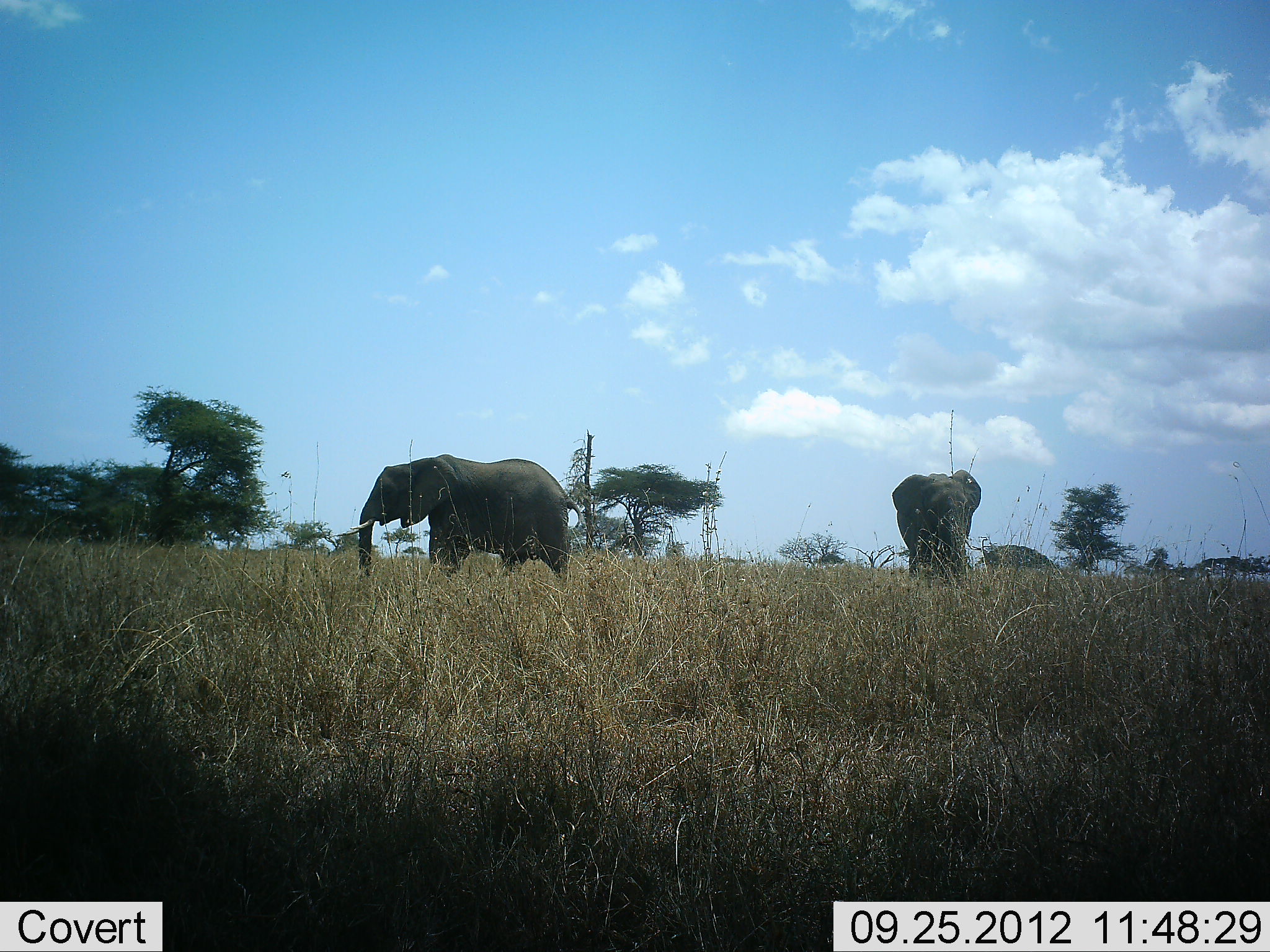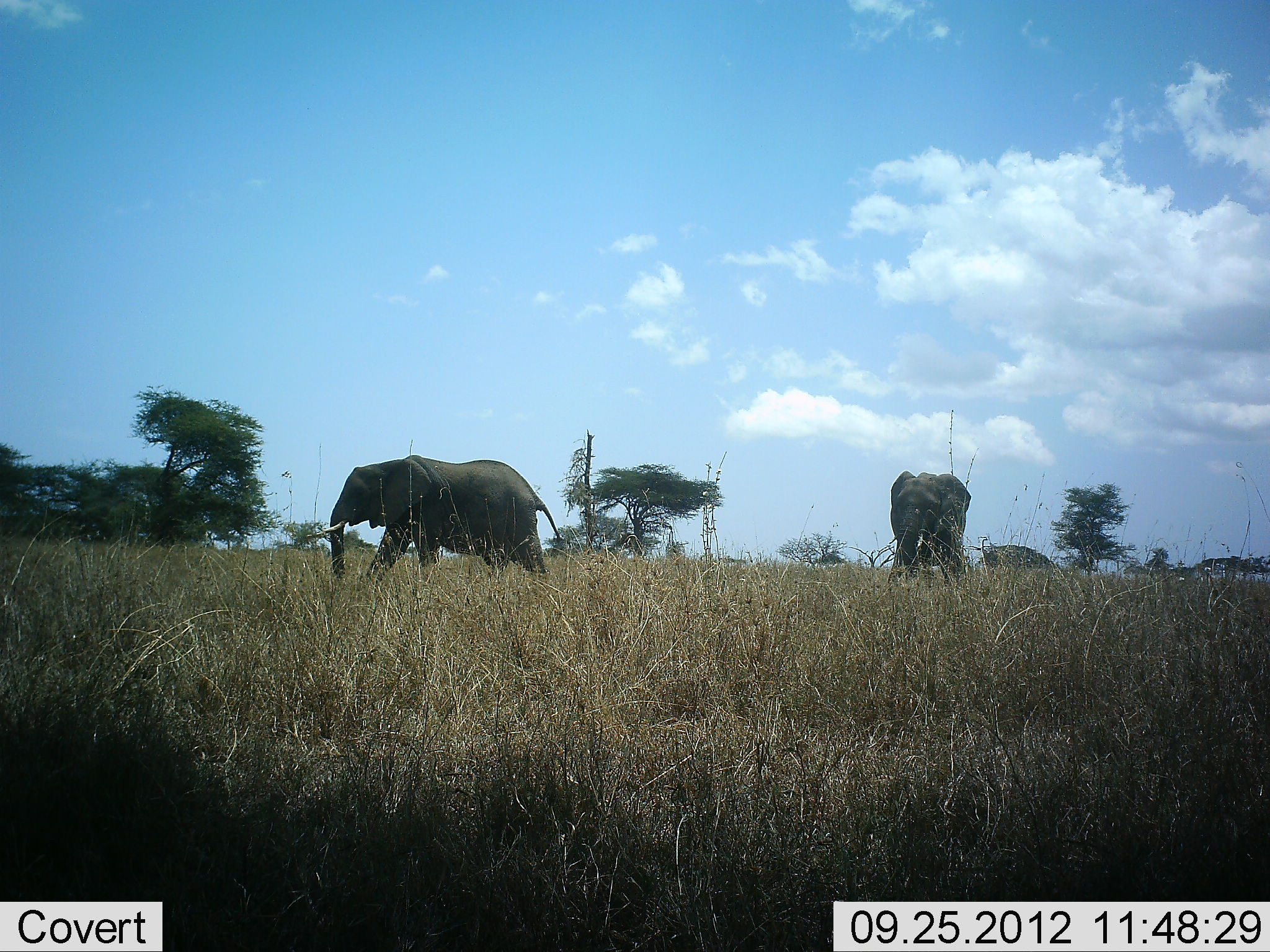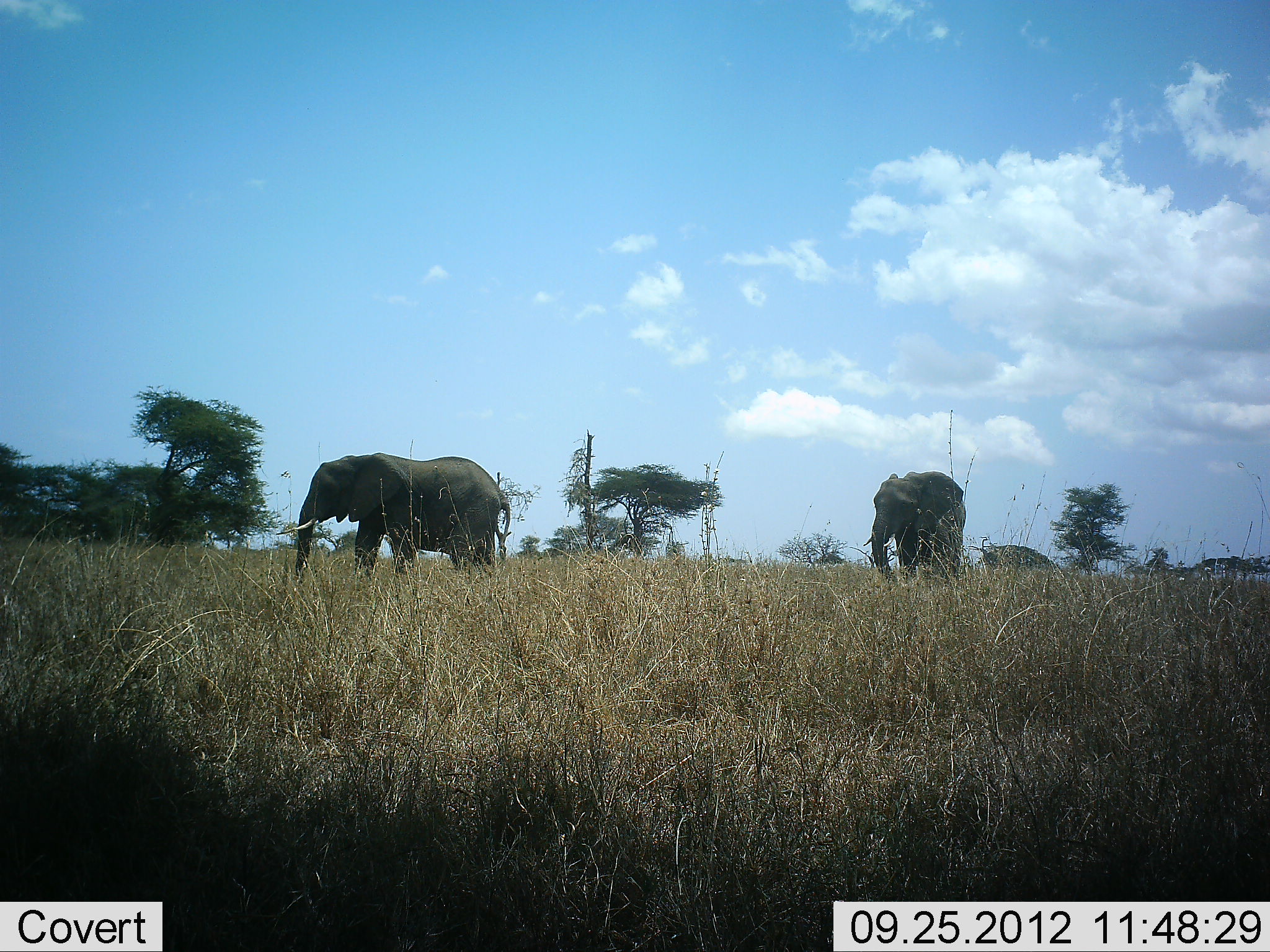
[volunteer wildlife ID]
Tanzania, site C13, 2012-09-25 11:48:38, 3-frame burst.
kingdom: Animalia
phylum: Chordata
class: Mammalia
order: Proboscidea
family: Elephantidae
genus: Loxodonta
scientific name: Loxodonta africana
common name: african bush elephant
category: elephant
Elephant (african bush elephant) (Loxodonta africana), count 2. Behavior (volunteer vote fractions): standing 0%, resting 0%, moving 100%, interacting 0%. Young present (vote fraction): 0%. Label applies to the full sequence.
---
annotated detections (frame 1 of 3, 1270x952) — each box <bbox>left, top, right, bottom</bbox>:
animal: <bbox>332, 454, 582, 588</bbox>; <bbox>893, 470, 981, 583</bbox>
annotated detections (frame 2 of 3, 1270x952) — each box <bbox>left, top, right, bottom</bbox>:
animal: <bbox>307, 454, 560, 581</bbox>; <bbox>889, 468, 972, 591</bbox>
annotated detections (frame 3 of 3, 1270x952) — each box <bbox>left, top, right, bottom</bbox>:
animal: <bbox>278, 453, 512, 582</bbox>; <bbox>864, 470, 966, 588</bbox>